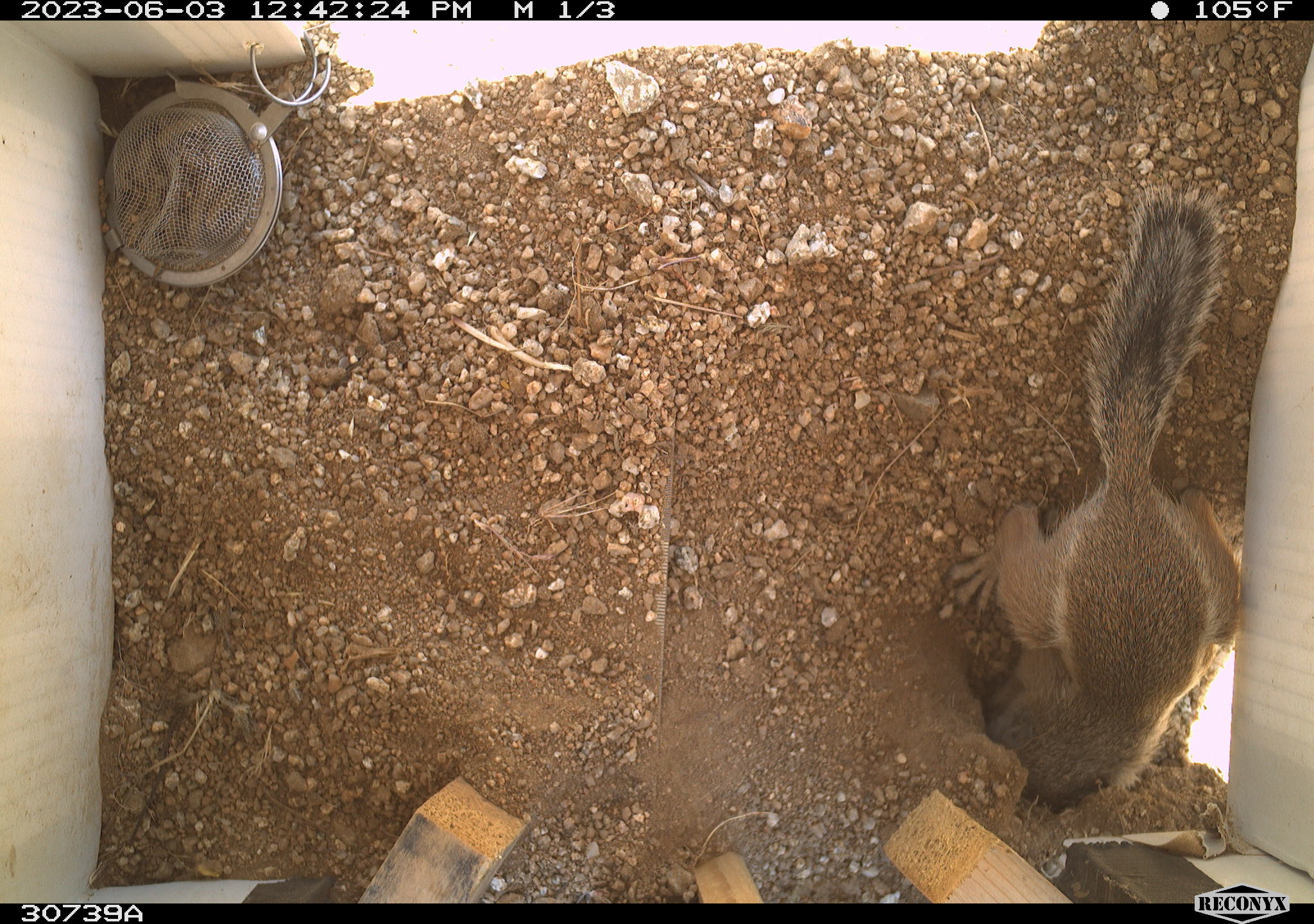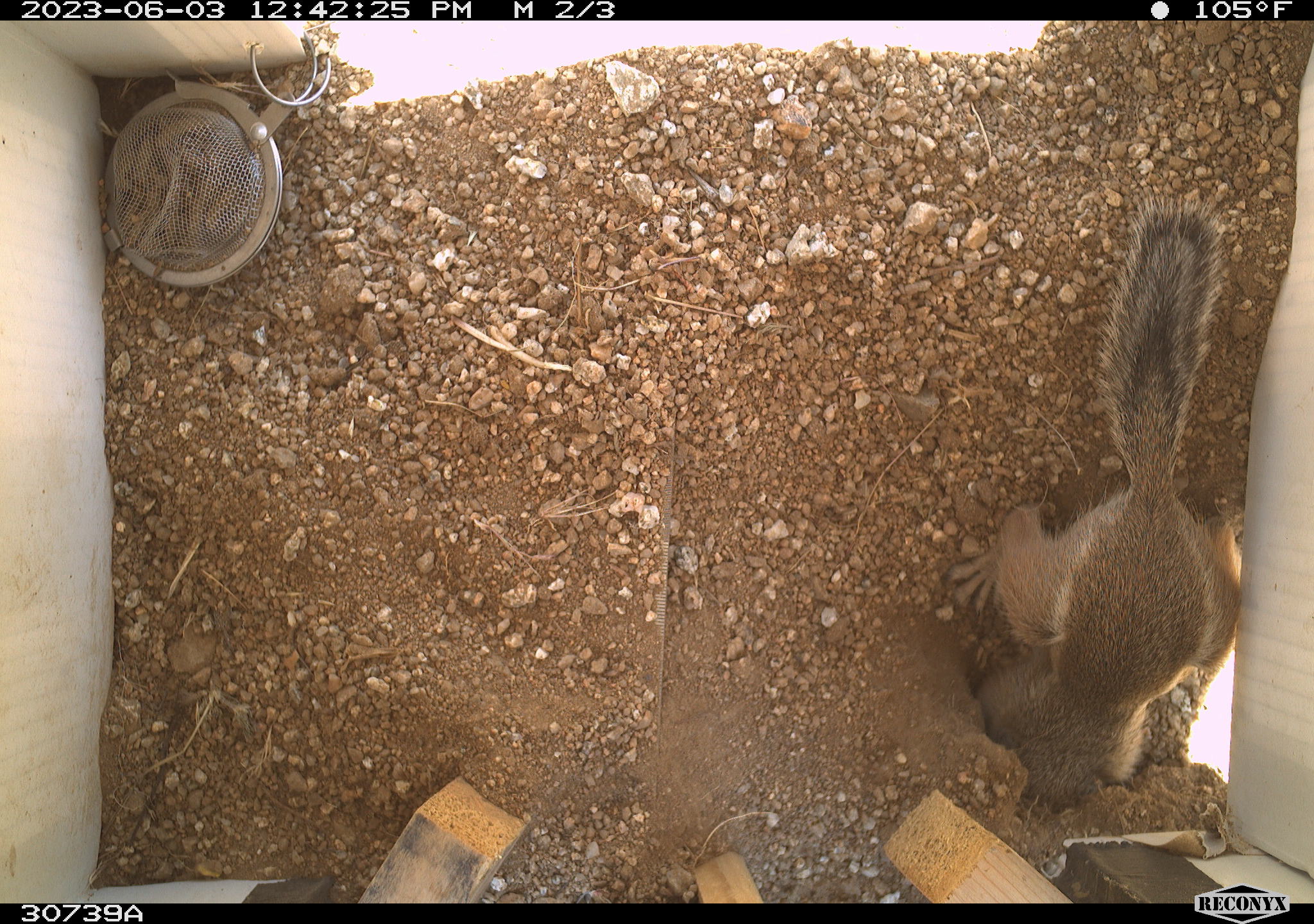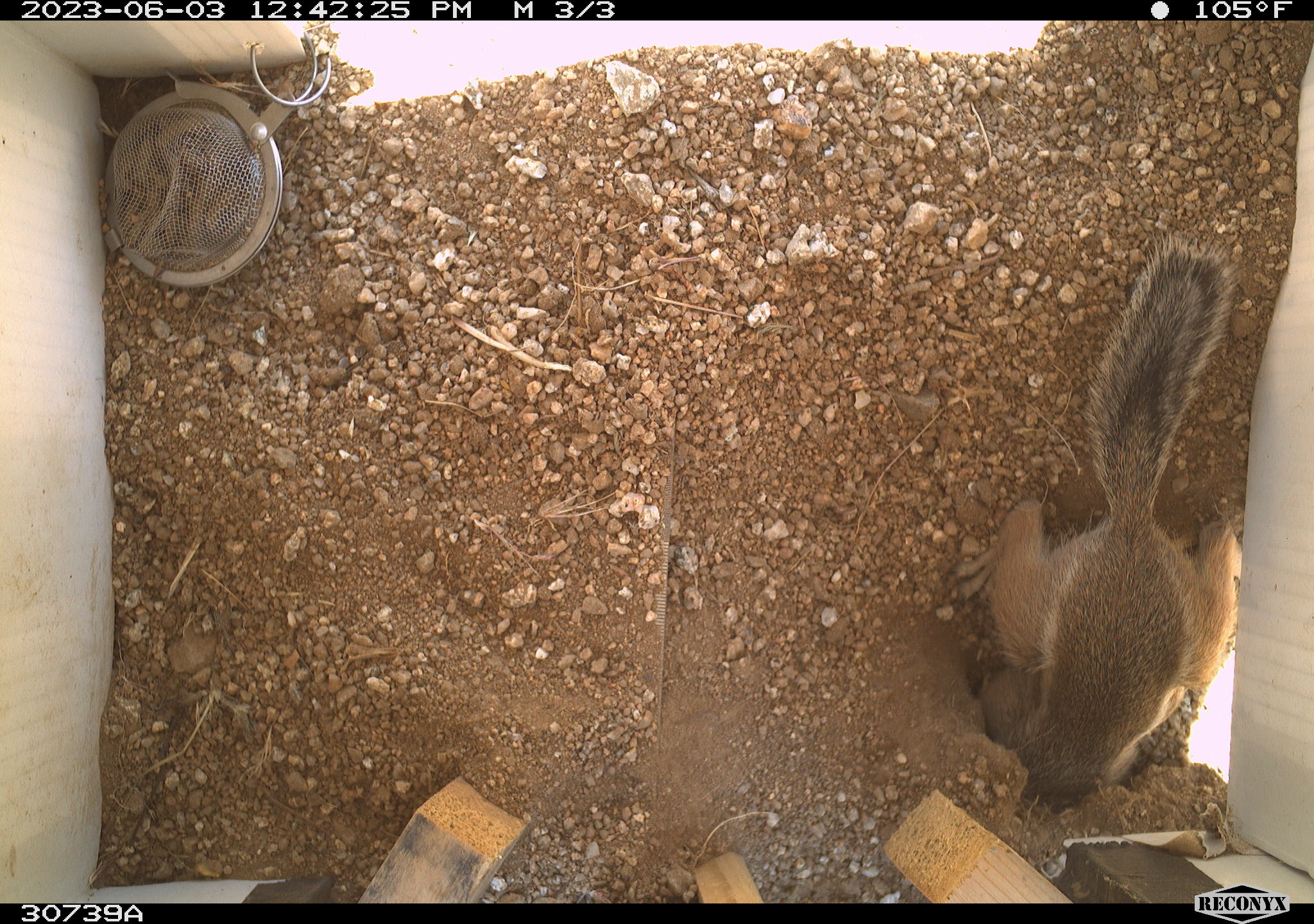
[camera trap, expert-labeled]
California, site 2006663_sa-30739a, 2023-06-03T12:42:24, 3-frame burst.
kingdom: Animalia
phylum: Chordata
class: Mammalia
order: Rodentia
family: Sciuridae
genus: Ammospermophilus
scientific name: Ammospermophilus leucurus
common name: white-tailed antelope squirrel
White-tailed antelope squirrel (Ammospermophilus leucurus).